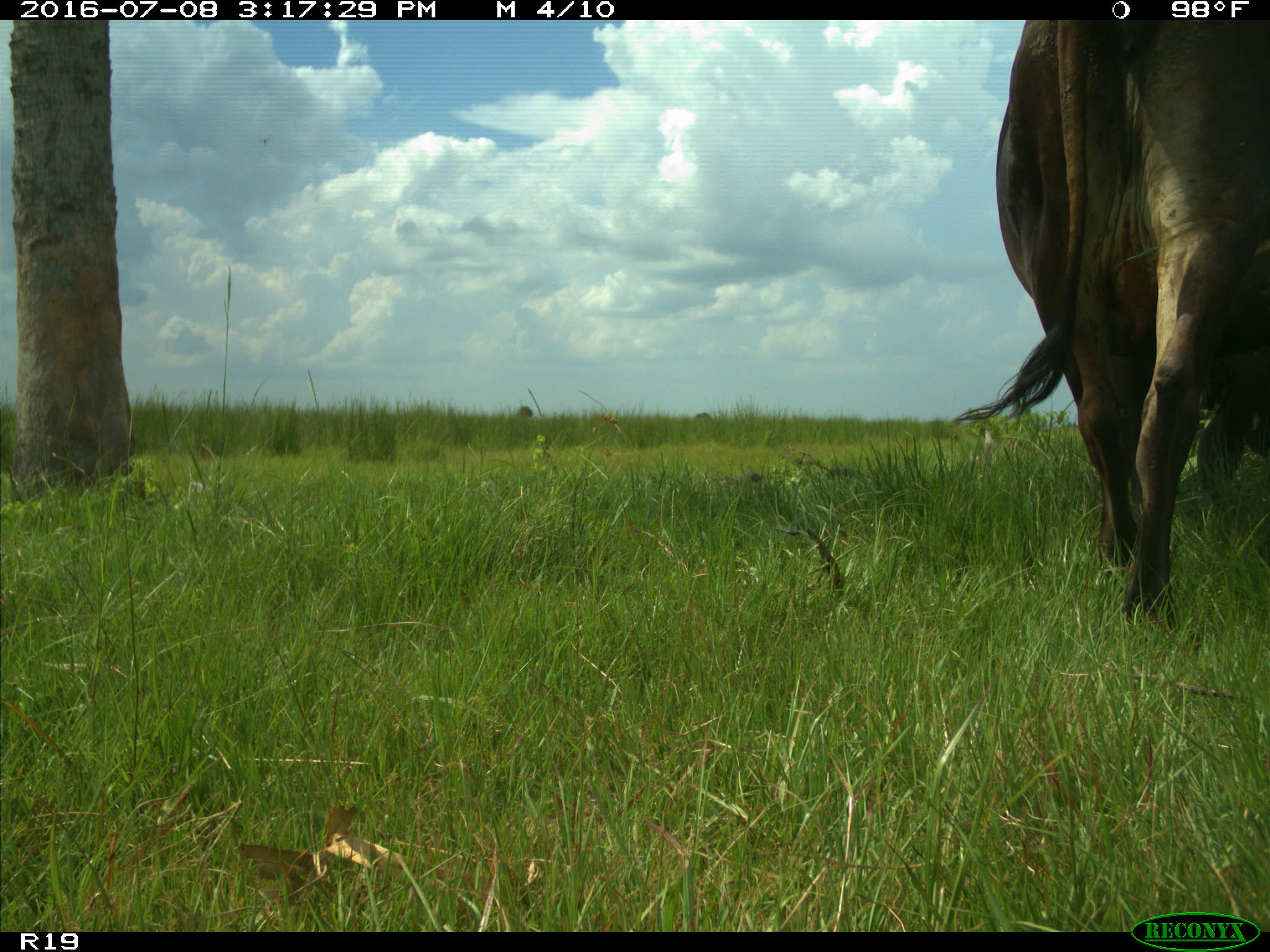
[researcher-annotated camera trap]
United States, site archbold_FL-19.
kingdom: Animalia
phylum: Chordata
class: Mammalia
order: Artiodactyla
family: Bovidae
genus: Bos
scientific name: Bos taurus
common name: domestic cow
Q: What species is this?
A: Bos taurus (domestic cow).